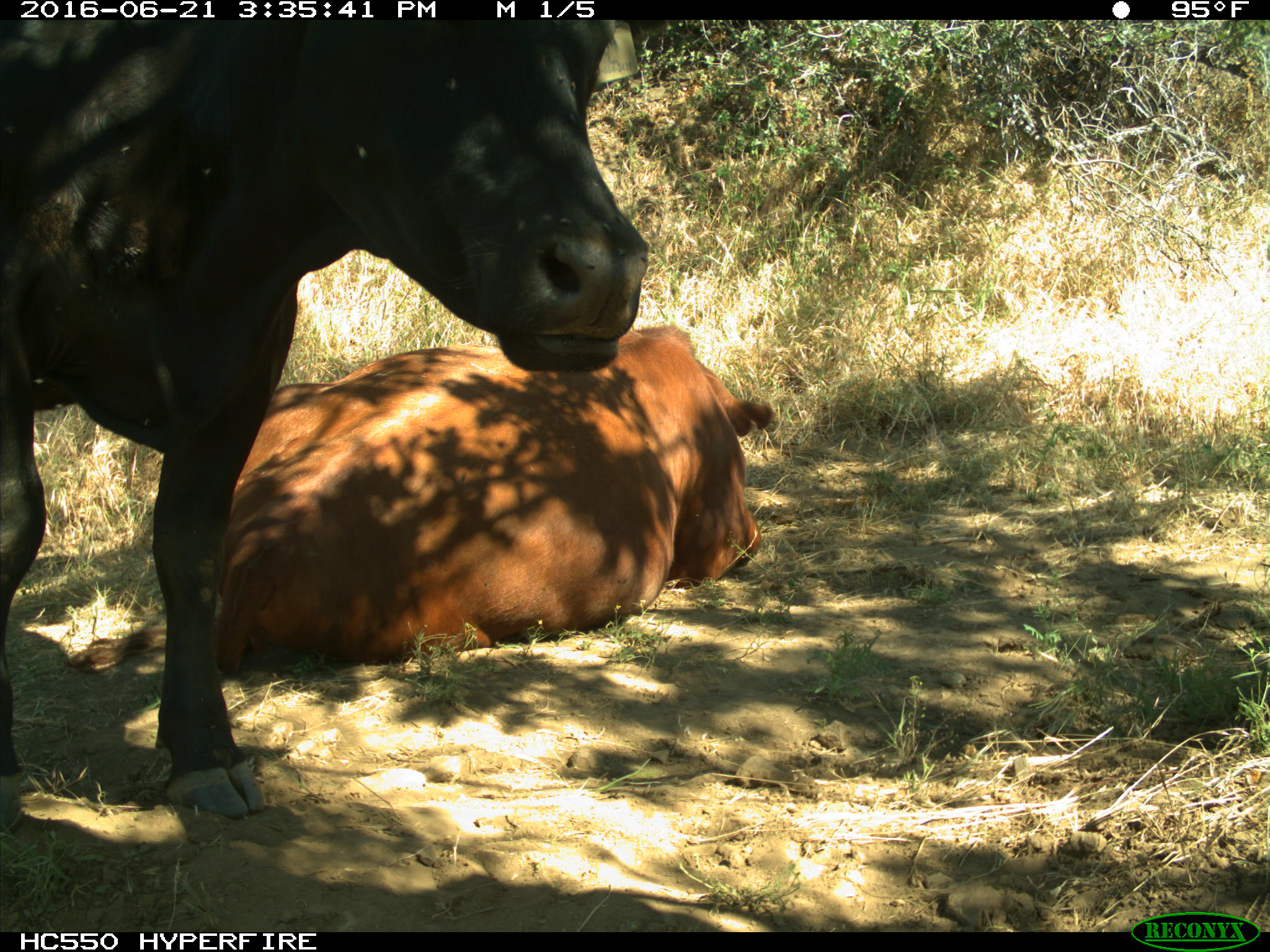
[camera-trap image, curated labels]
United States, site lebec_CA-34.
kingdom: Animalia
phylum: Chordata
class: Mammalia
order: Artiodactyla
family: Bovidae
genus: Bos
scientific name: Bos taurus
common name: domestic cow